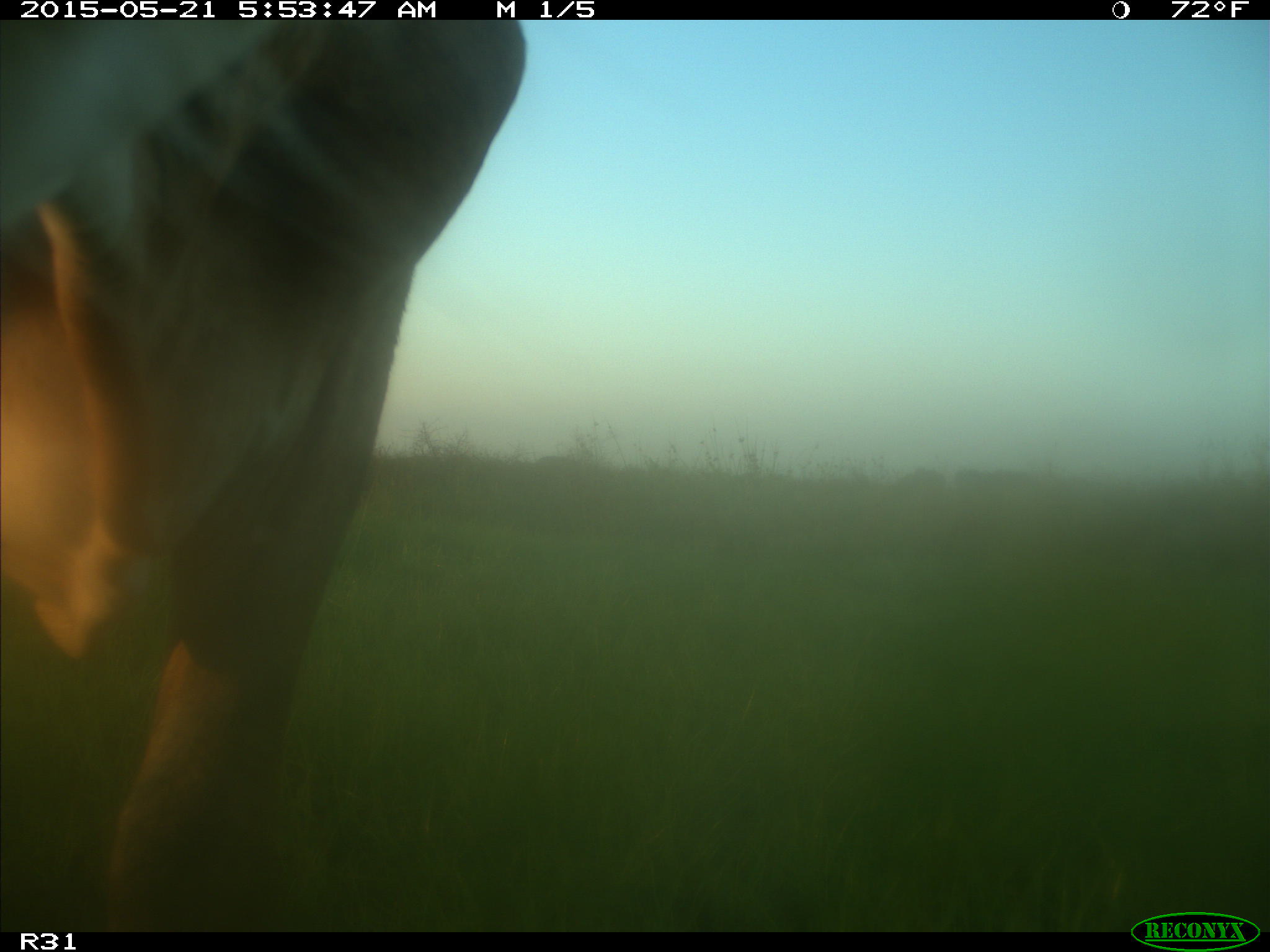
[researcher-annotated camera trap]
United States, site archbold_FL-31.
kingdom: Animalia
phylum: Chordata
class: Mammalia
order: Artiodactyla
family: Bovidae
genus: Bos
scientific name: Bos taurus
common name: domestic cow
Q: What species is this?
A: Bos taurus (domestic cow).